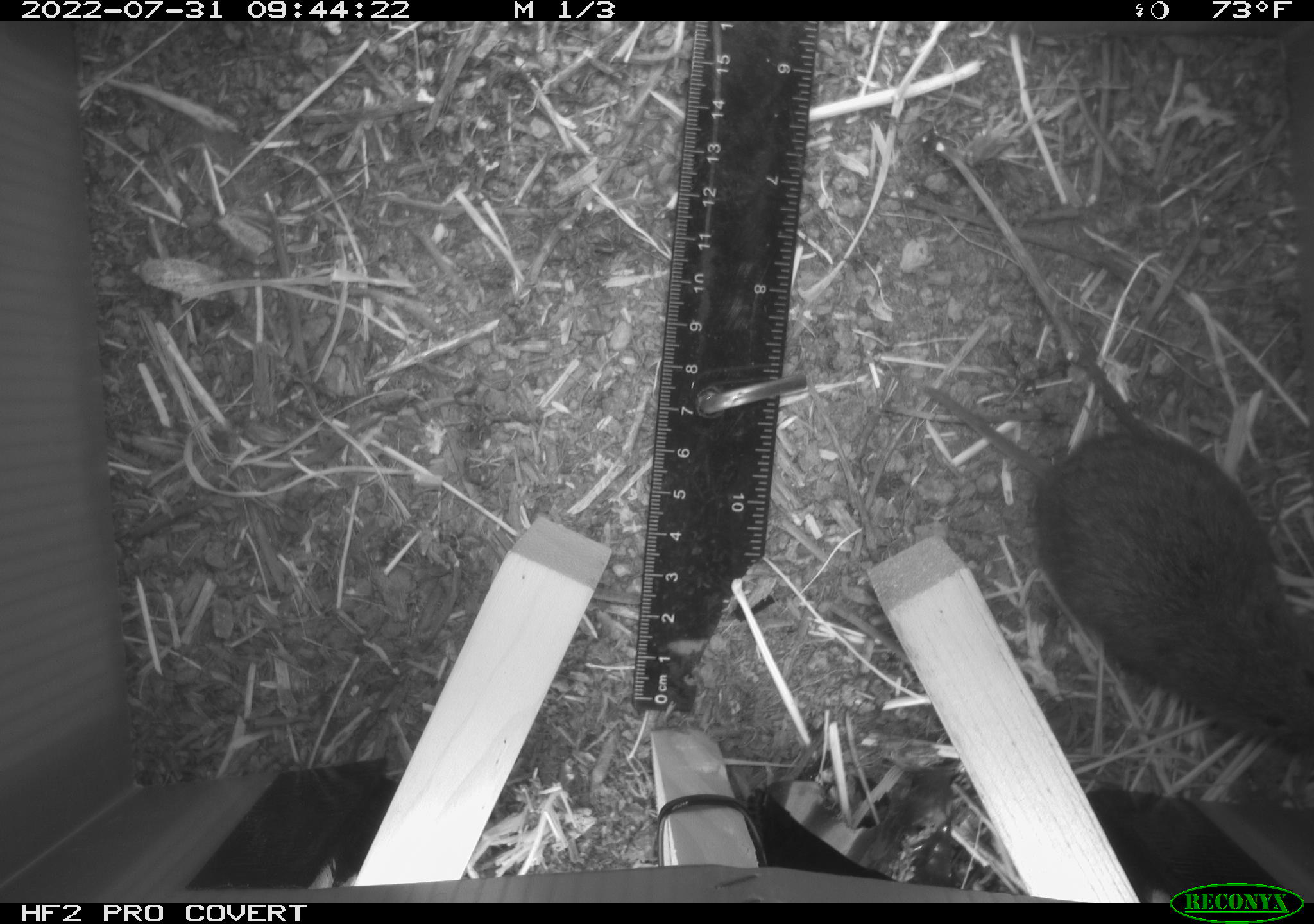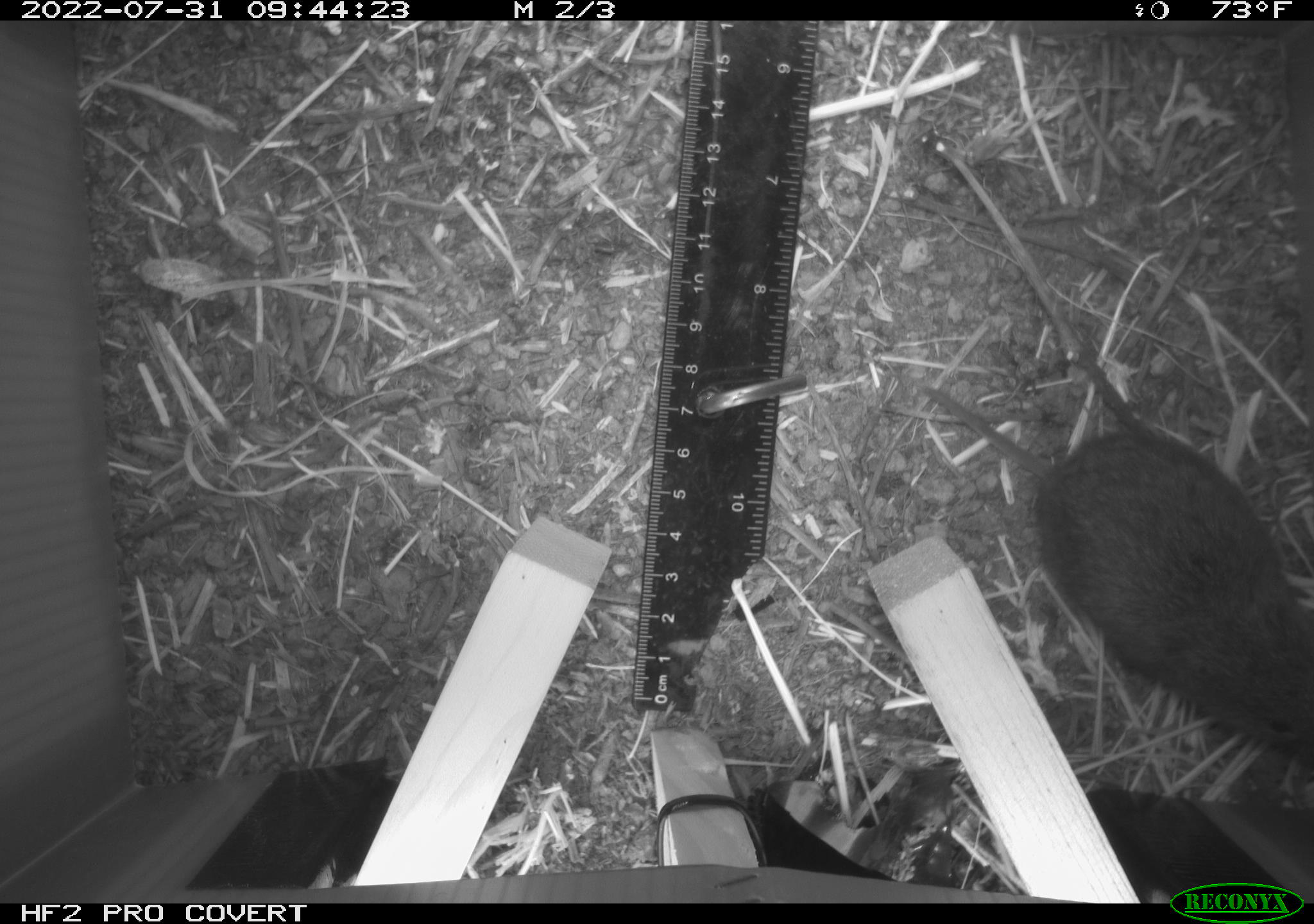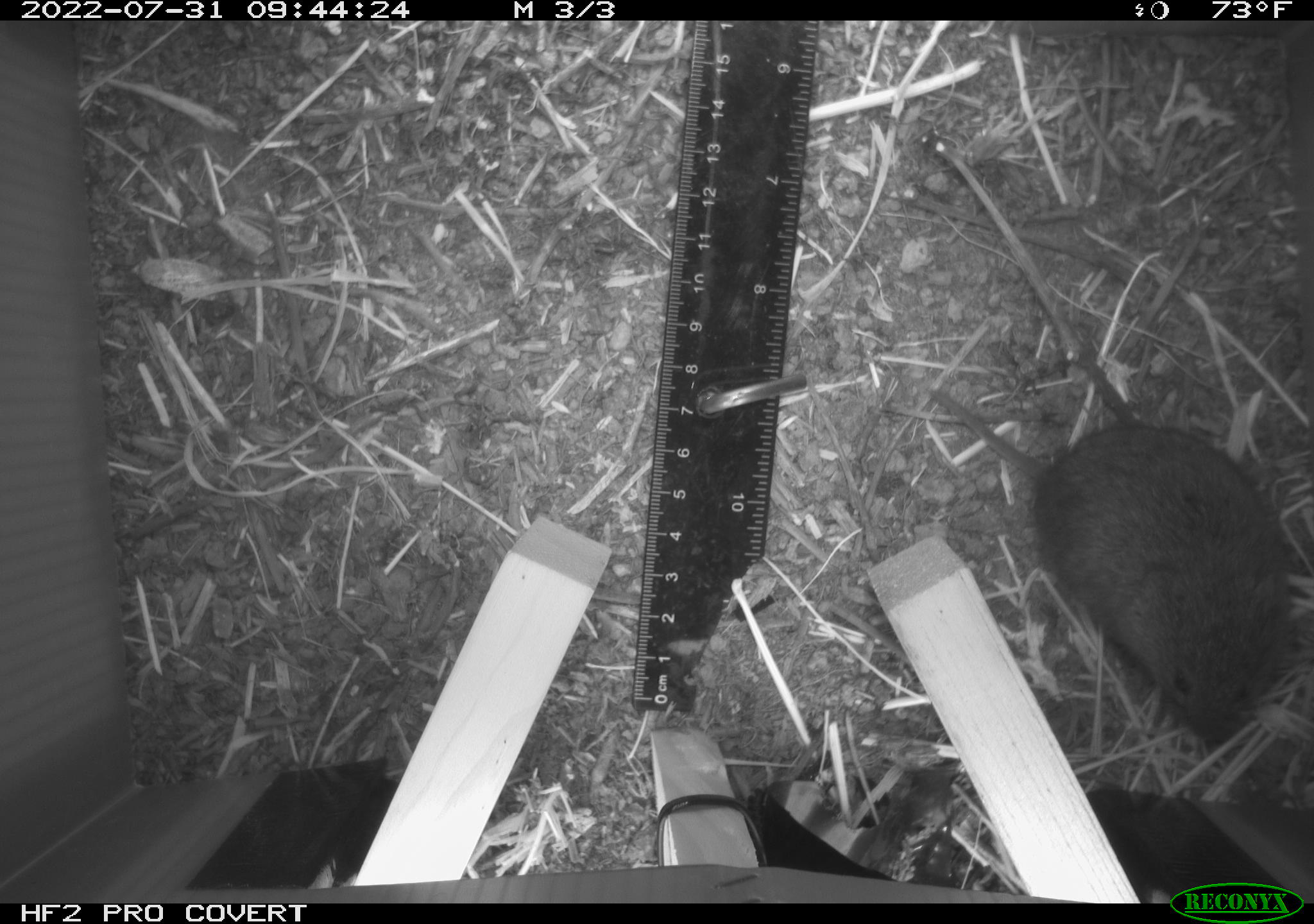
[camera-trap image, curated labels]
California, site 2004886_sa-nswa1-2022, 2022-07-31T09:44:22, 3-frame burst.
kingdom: Animalia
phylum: Chordata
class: Mammalia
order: Rodentia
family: Cricetidae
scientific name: Cricetidae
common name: hamsters, voles, lemmings, and allies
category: cricetidae family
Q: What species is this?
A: Cricetidae family (hamsters, voles, lemmings, and allies) (Cricetidae).